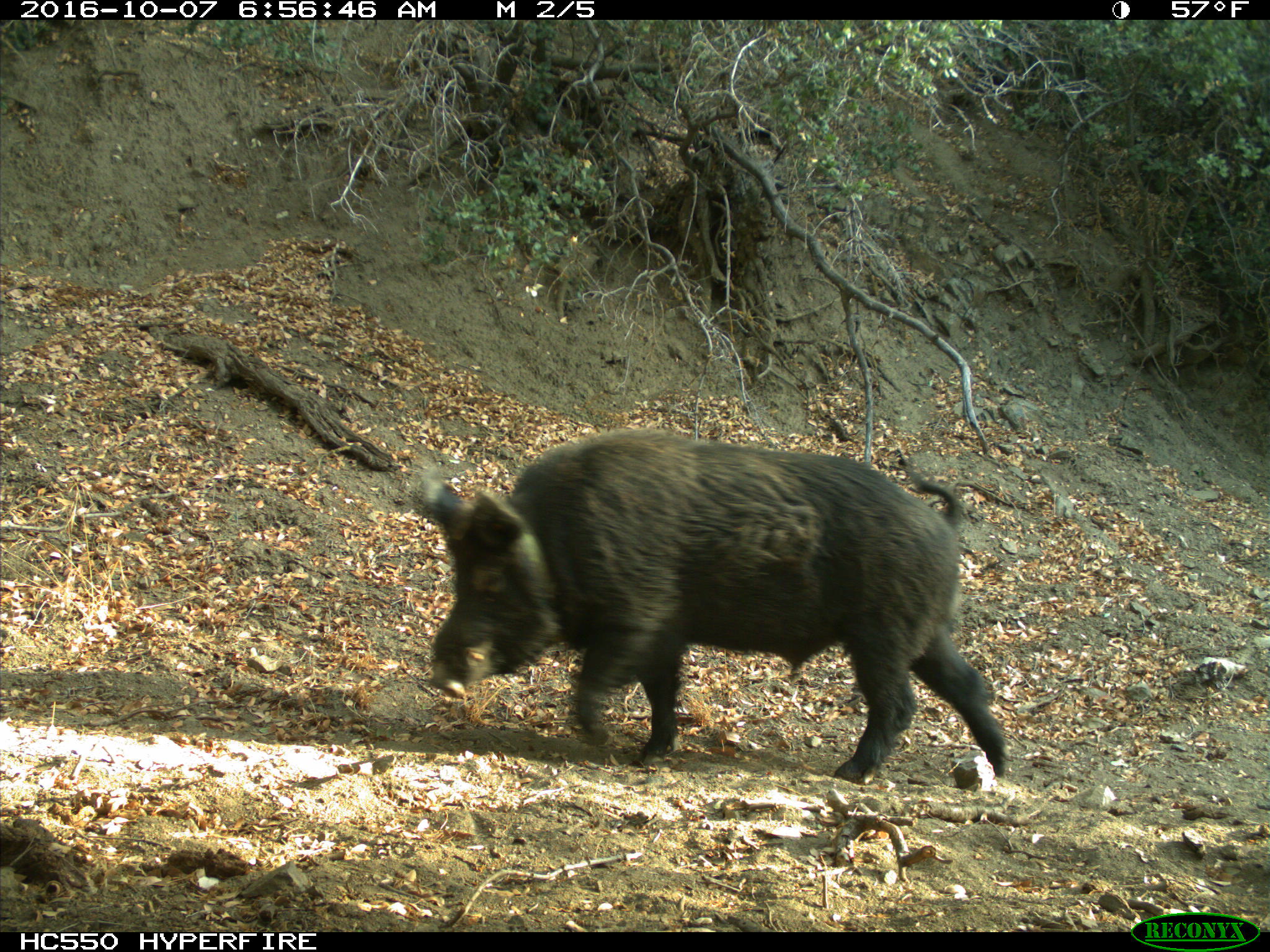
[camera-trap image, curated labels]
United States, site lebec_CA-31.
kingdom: Animalia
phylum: Chordata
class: Mammalia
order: Artiodactyla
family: Suidae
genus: Sus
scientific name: Sus scrofa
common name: wild boar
Sus scrofa (wild boar).